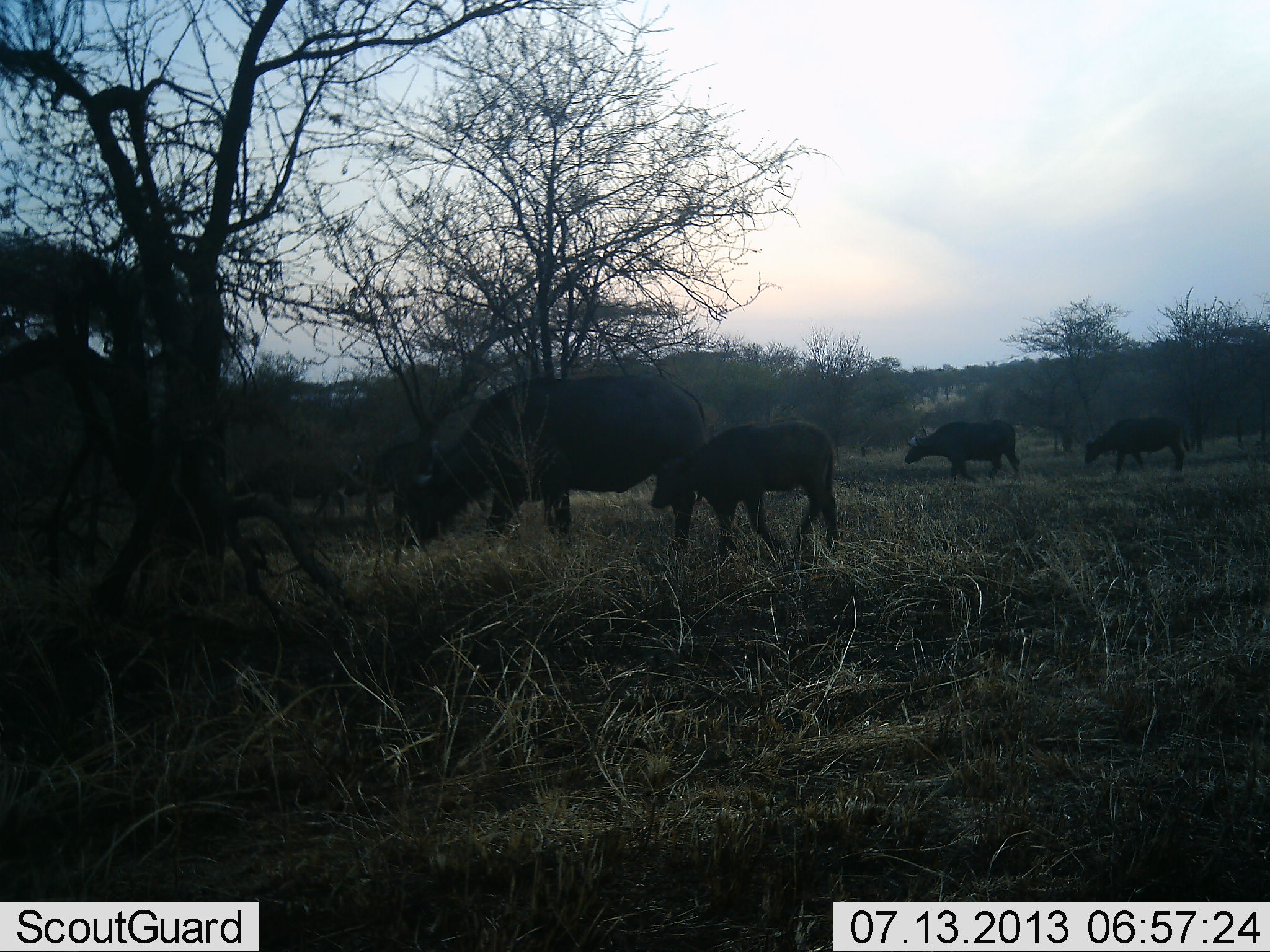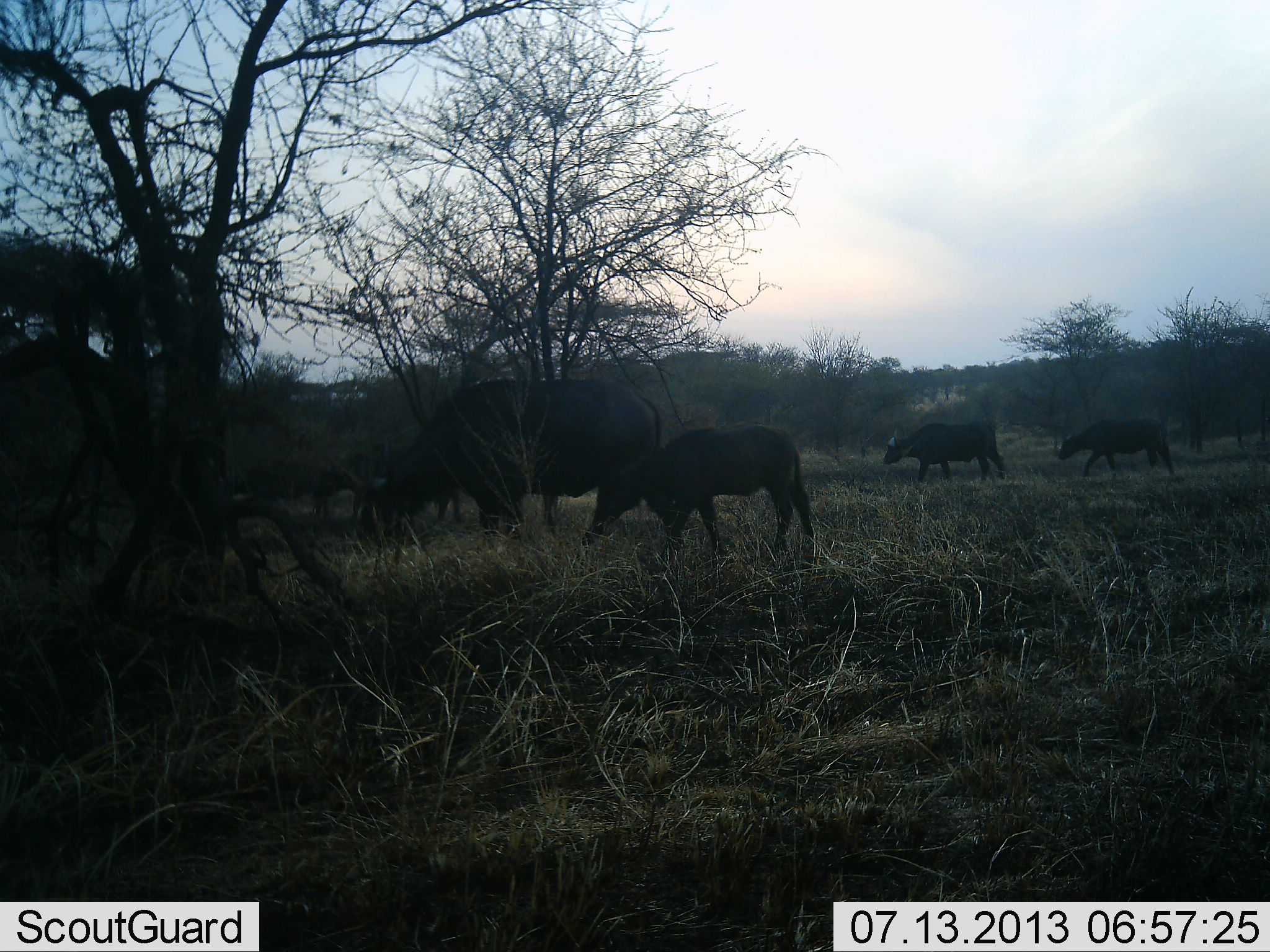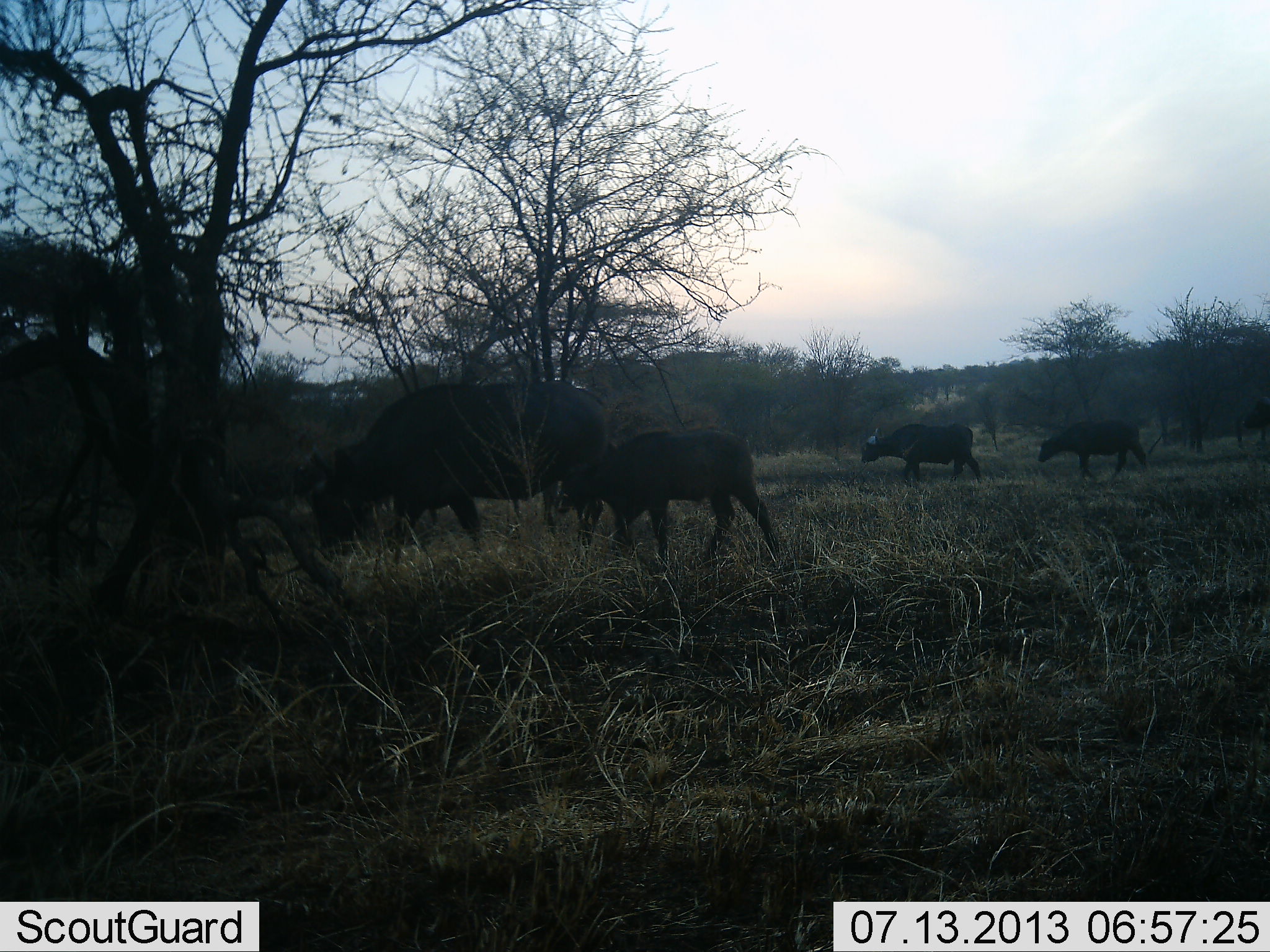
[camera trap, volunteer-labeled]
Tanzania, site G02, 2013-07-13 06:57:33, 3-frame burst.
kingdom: Animalia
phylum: Chordata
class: Mammalia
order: Artiodactyla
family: Bovidae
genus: Syncerus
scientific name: Syncerus caffer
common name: cape buffalo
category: buffalo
Buffalo (cape buffalo) (Syncerus caffer), count 6. Behavior (volunteer vote fractions): standing 0%, resting 0%, moving 100%, interacting 0%. Young present (vote fraction): 60%. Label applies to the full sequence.